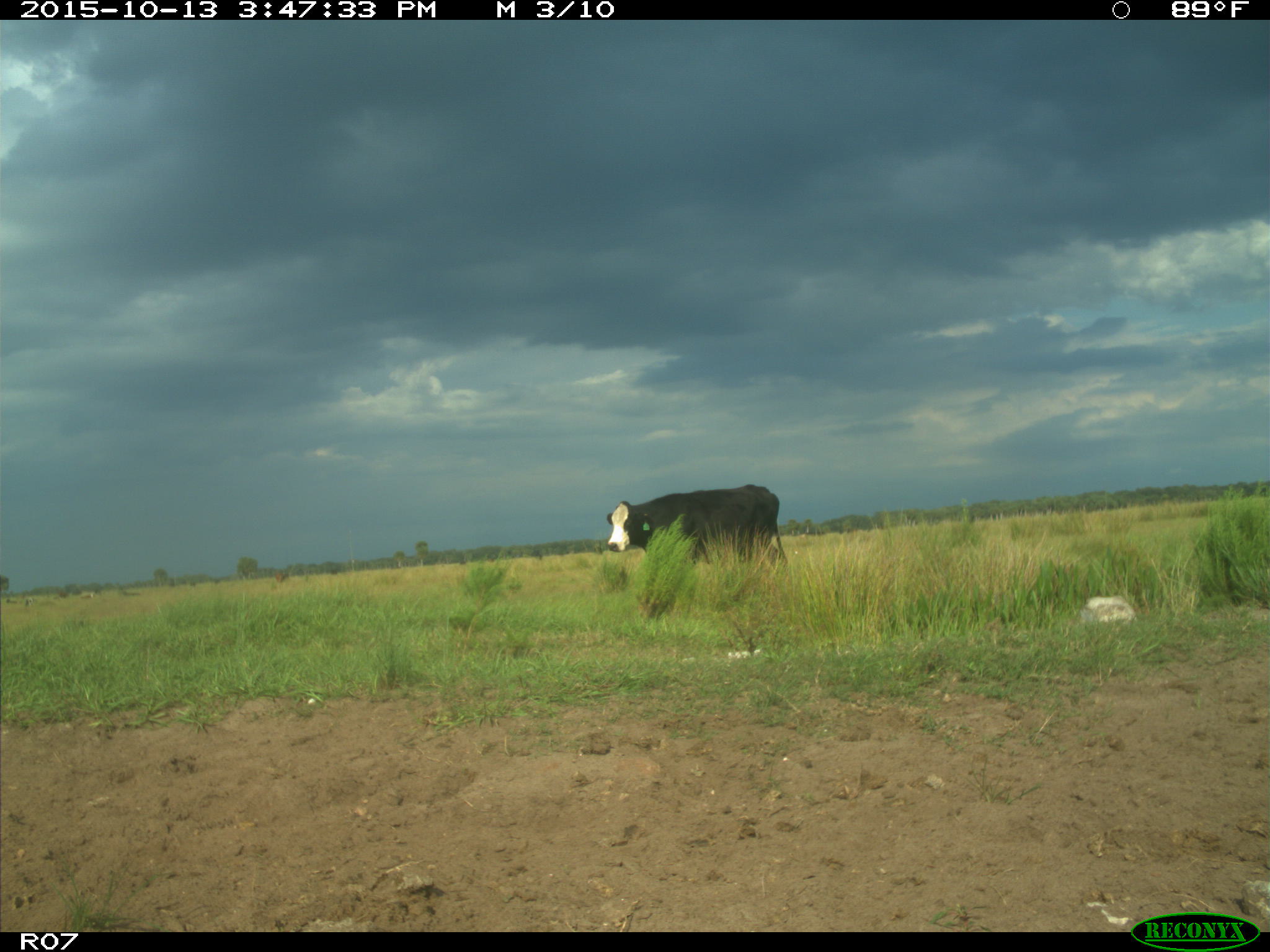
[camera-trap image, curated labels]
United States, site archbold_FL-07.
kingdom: Animalia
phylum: Chordata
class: Mammalia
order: Artiodactyla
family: Bovidae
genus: Bos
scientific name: Bos taurus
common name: domestic cow